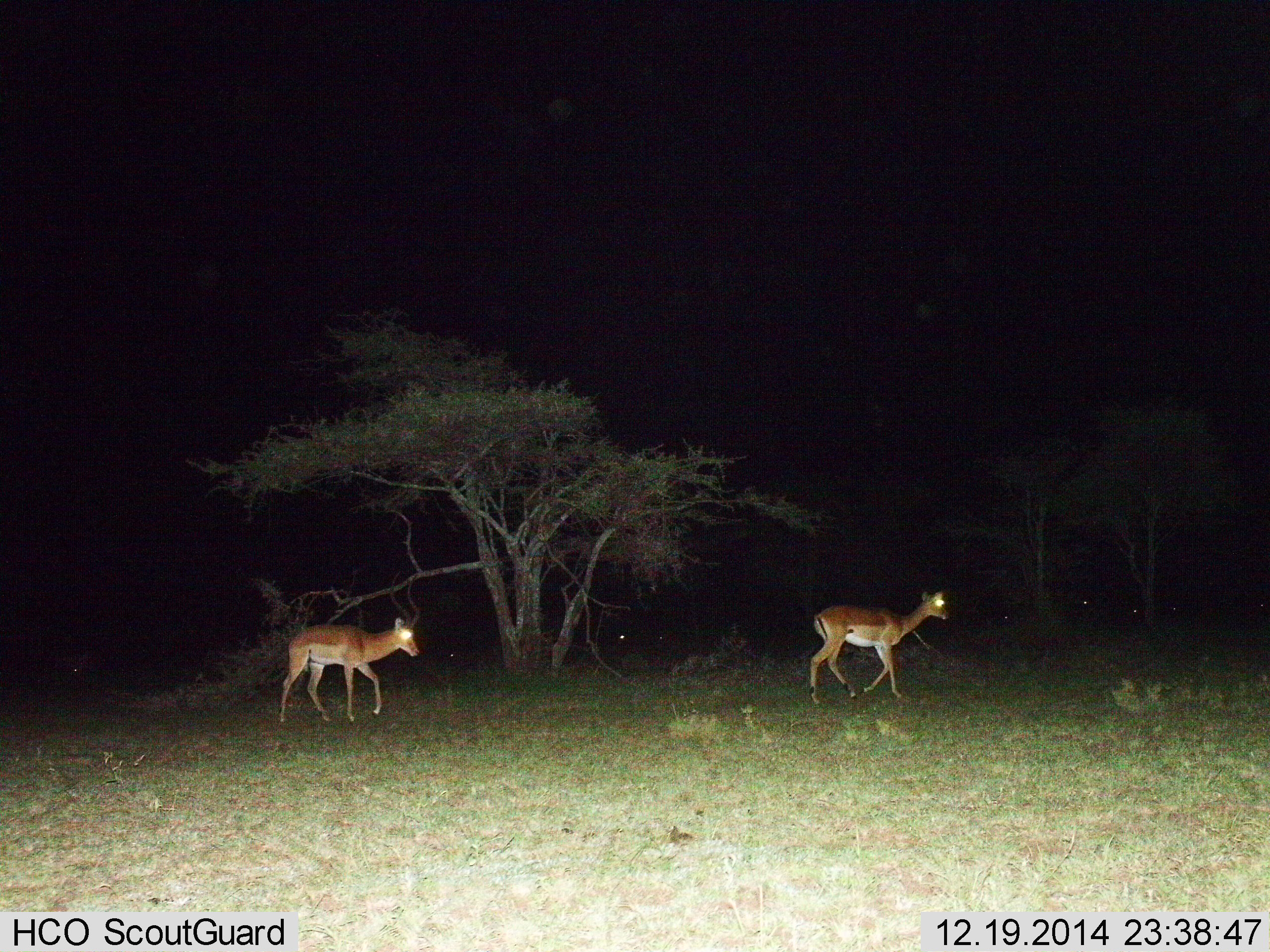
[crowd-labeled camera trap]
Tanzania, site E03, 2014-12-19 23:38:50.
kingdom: Animalia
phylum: Chordata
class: Mammalia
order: Artiodactyla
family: Bovidae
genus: Aepyceros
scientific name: Aepyceros melampus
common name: impala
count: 2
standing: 0%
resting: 10%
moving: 100%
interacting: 0%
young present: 0%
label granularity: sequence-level